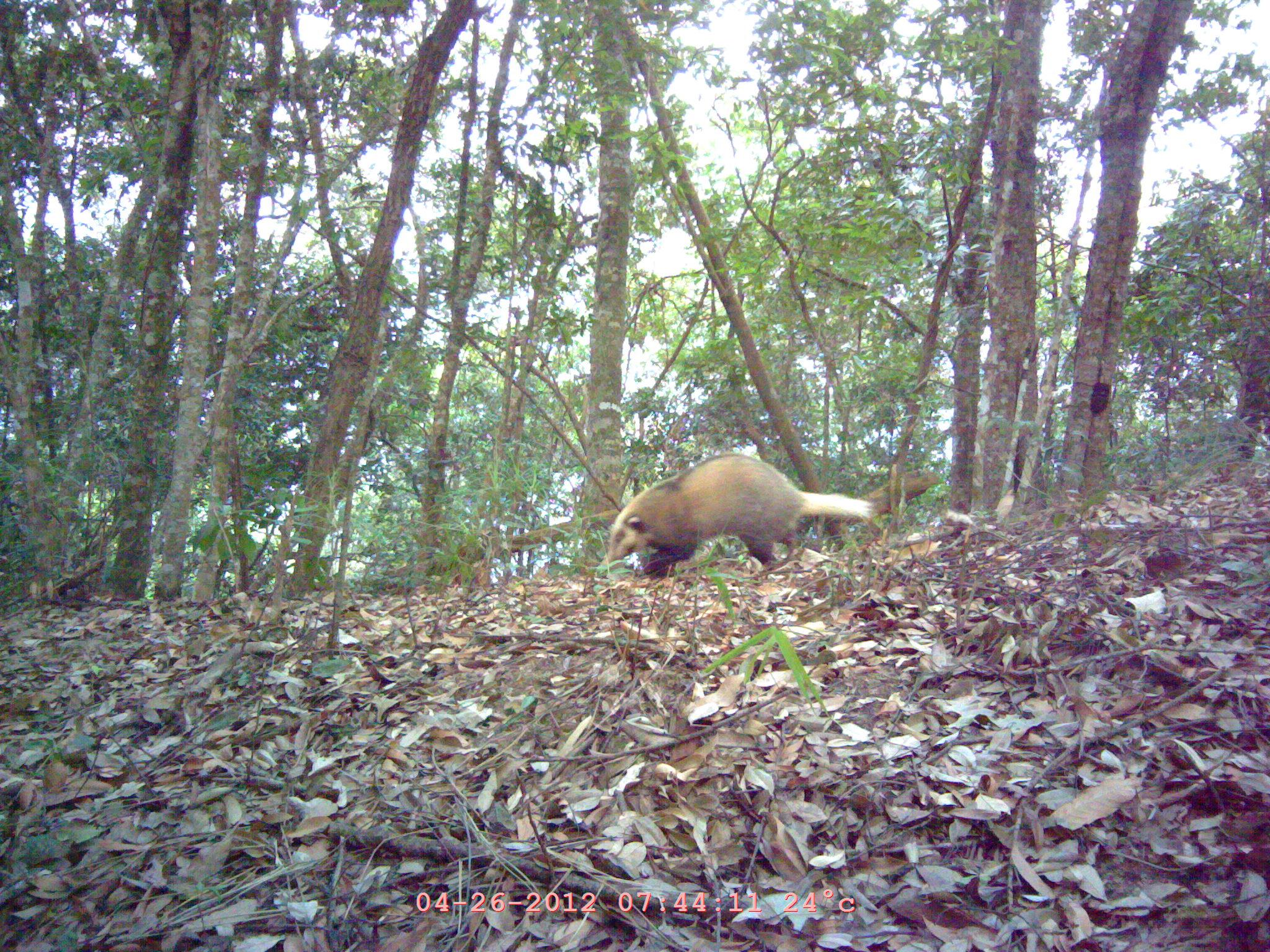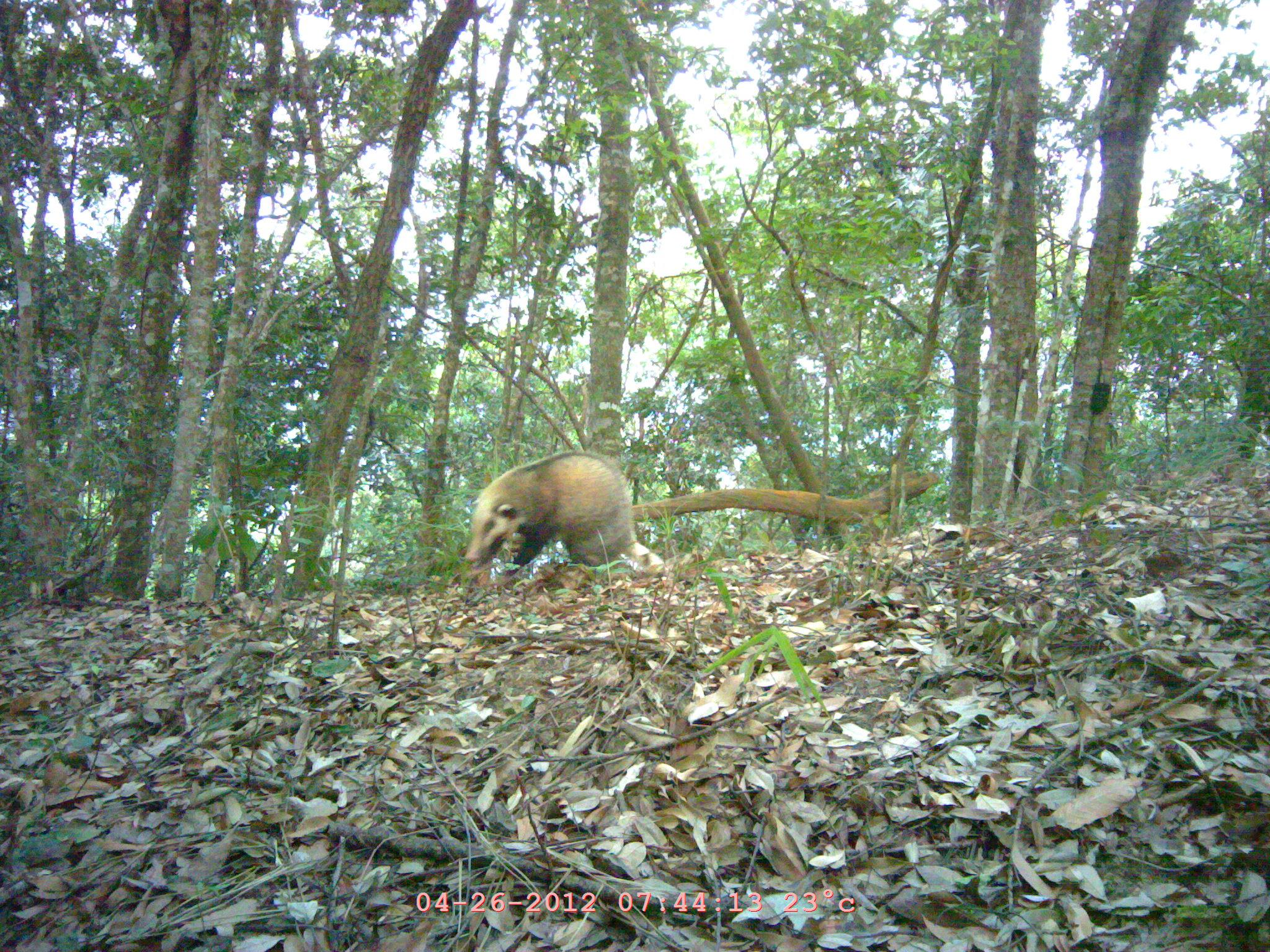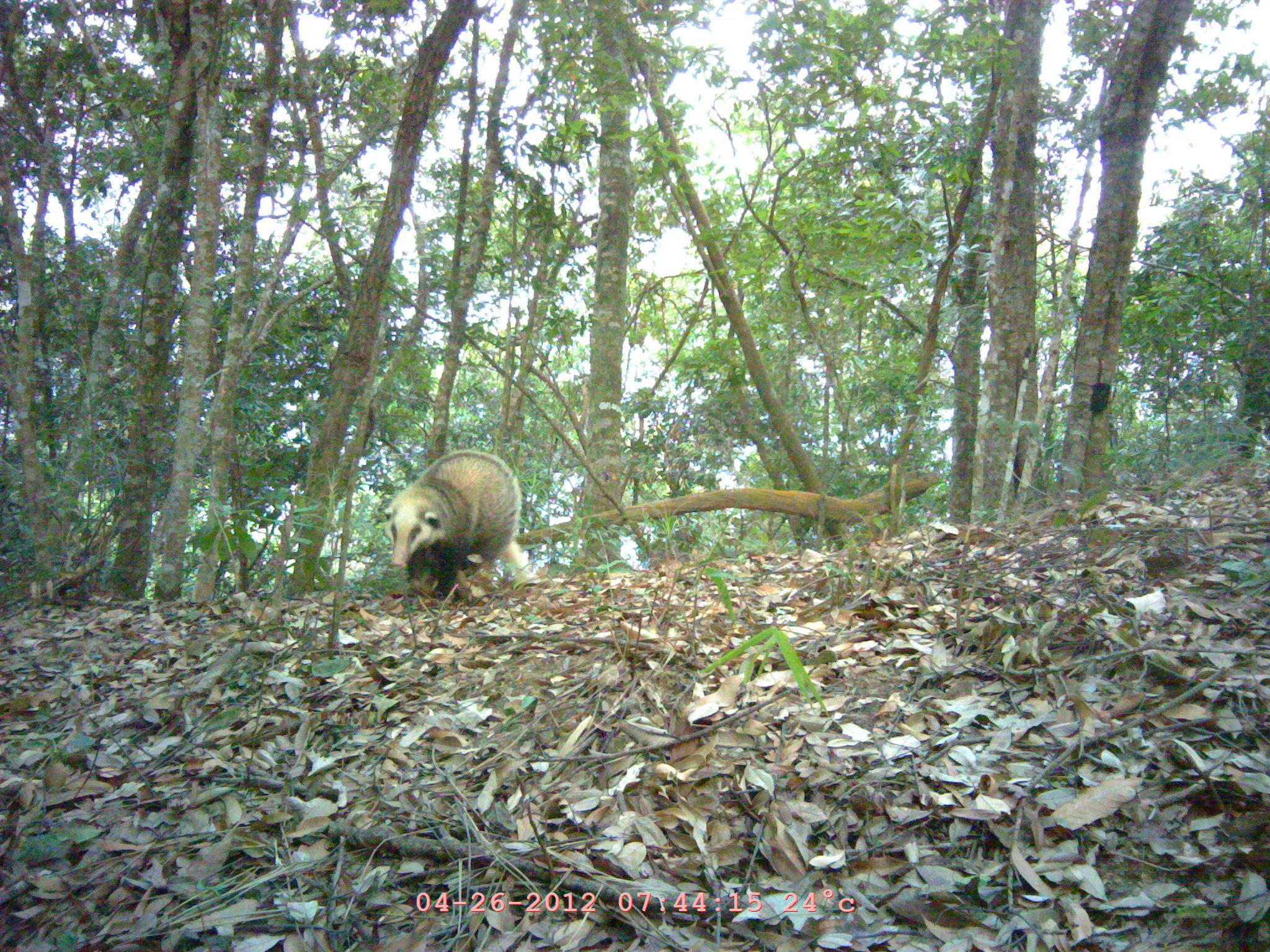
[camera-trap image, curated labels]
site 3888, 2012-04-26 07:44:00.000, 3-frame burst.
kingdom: Animalia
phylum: Chordata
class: Mammalia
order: Carnivora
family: Mustelidae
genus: Arctonyx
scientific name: Arctonyx collaris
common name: greater hog badger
Arctonyx collaris (greater hog badger), count 1.